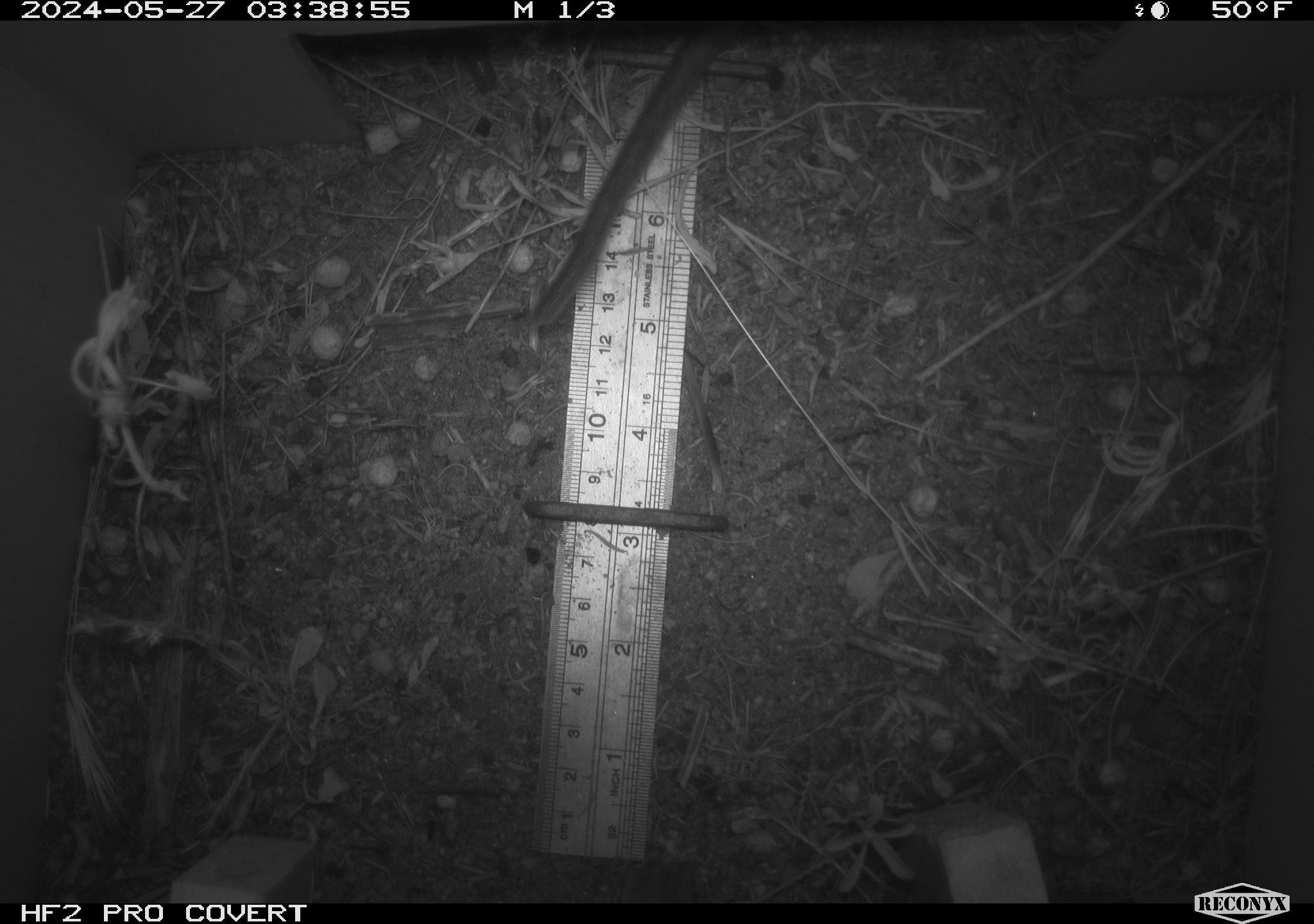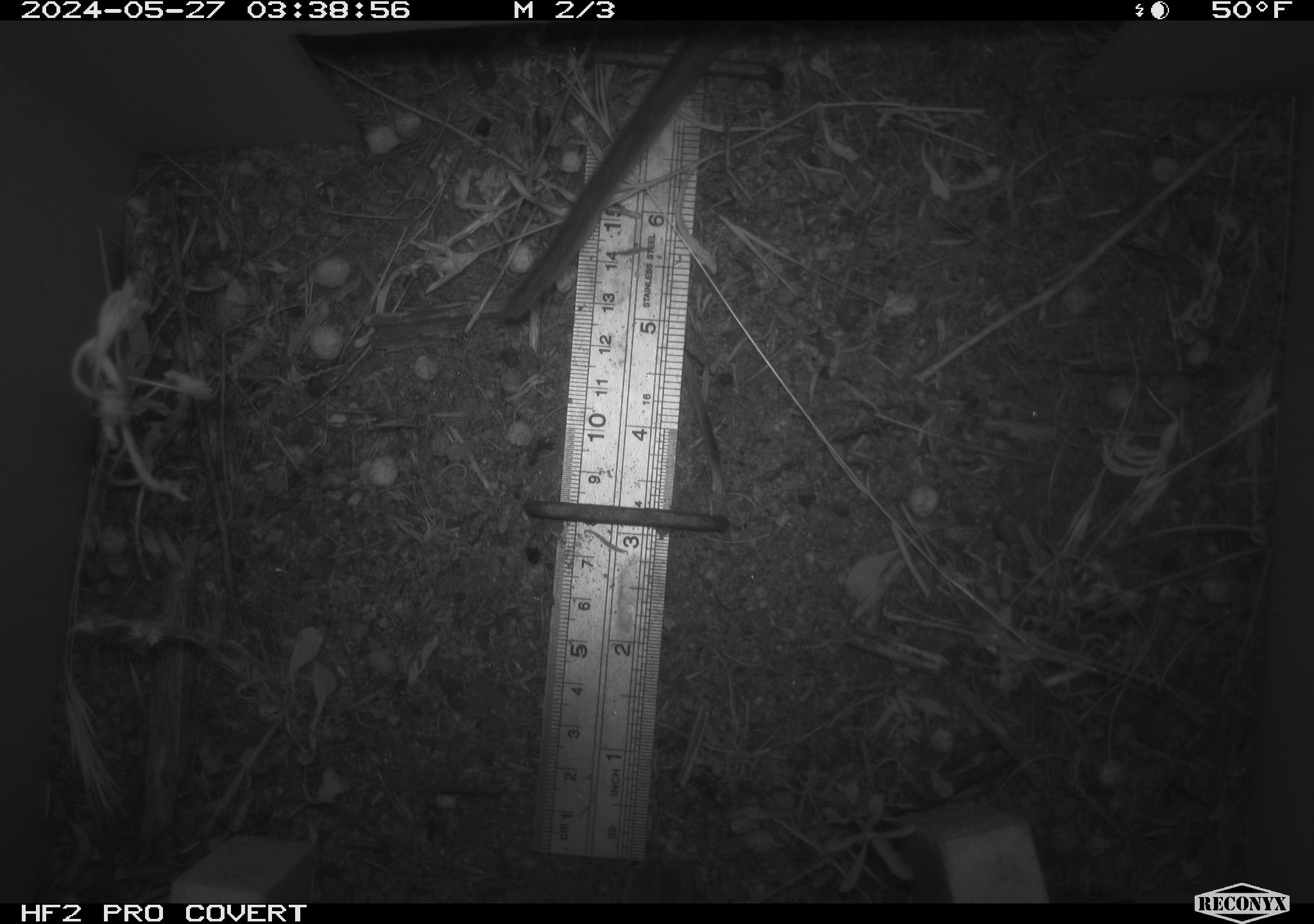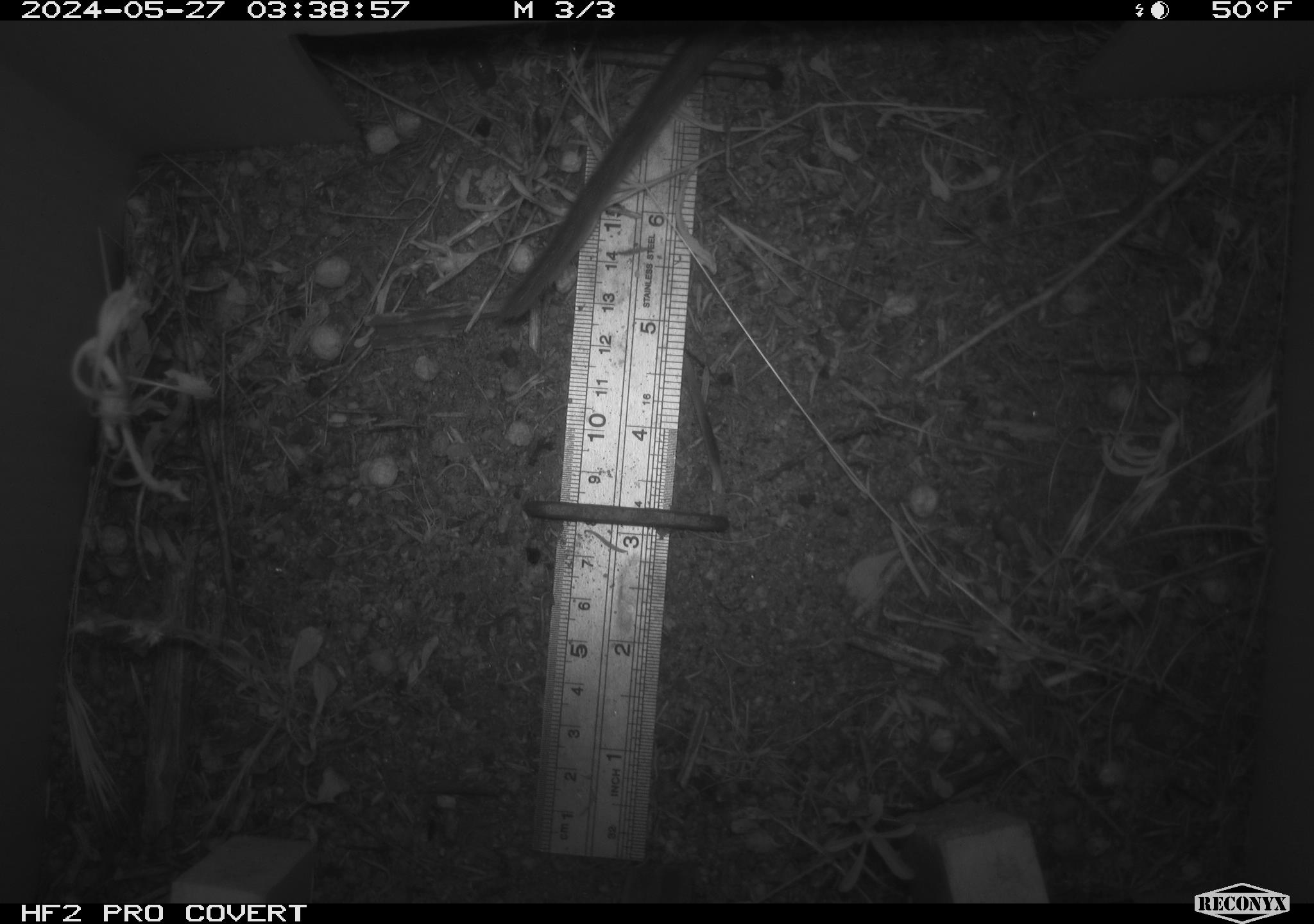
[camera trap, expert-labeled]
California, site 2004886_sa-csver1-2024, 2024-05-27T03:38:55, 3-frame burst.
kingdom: Animalia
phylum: Chordata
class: Mammalia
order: Rodentia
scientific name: Rodentia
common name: rodent